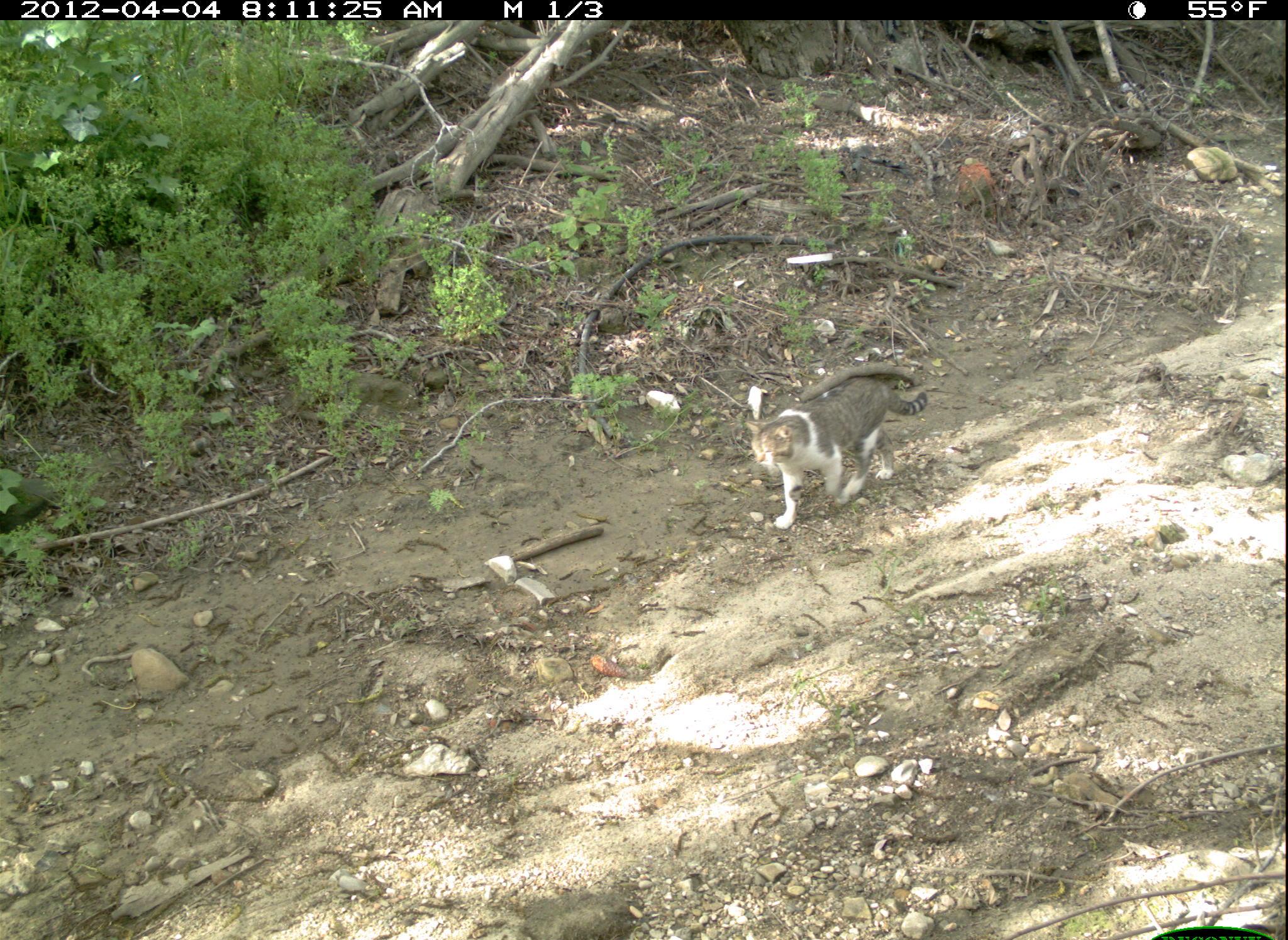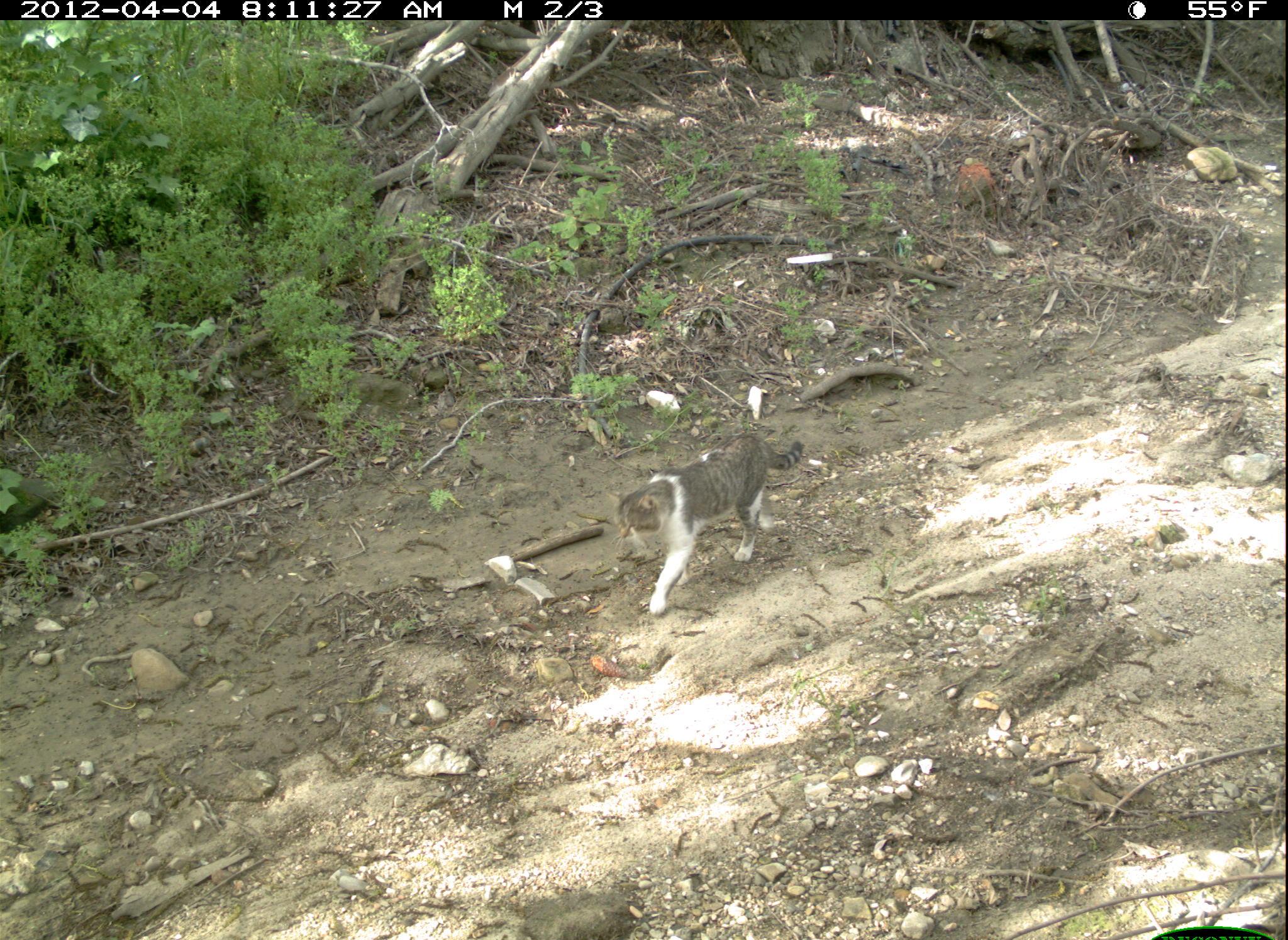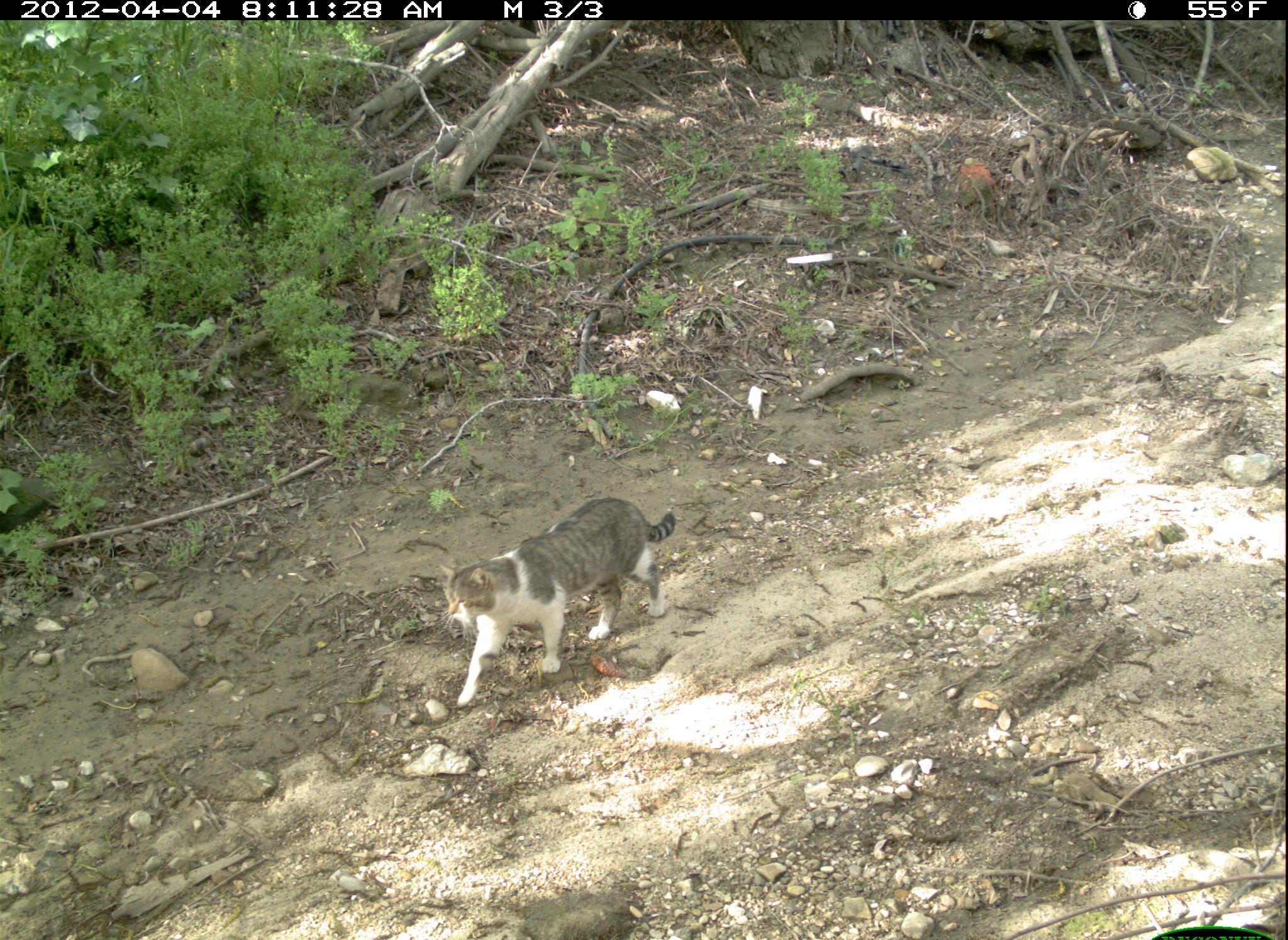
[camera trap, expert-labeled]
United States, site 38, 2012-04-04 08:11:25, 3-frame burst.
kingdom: Animalia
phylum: Chordata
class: Mammalia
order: Carnivora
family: Felidae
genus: Felis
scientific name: Felis catus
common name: cat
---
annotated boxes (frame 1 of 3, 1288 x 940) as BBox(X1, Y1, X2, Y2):
cat: BBox(737, 351, 937, 534)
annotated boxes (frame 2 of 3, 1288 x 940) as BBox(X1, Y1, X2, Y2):
cat: BBox(588, 398, 823, 644)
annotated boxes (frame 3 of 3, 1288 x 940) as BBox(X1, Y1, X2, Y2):
cat: BBox(433, 487, 691, 712)